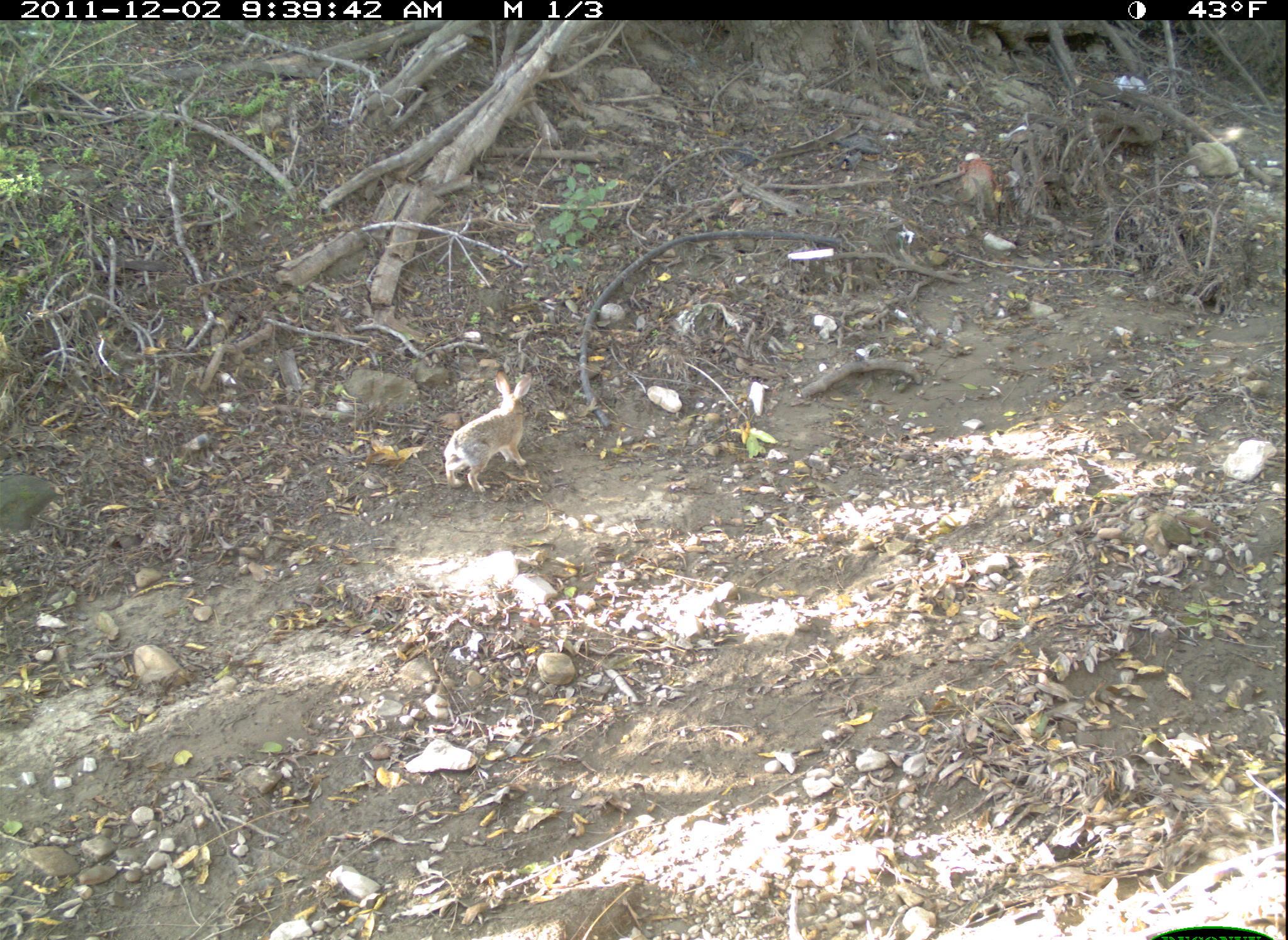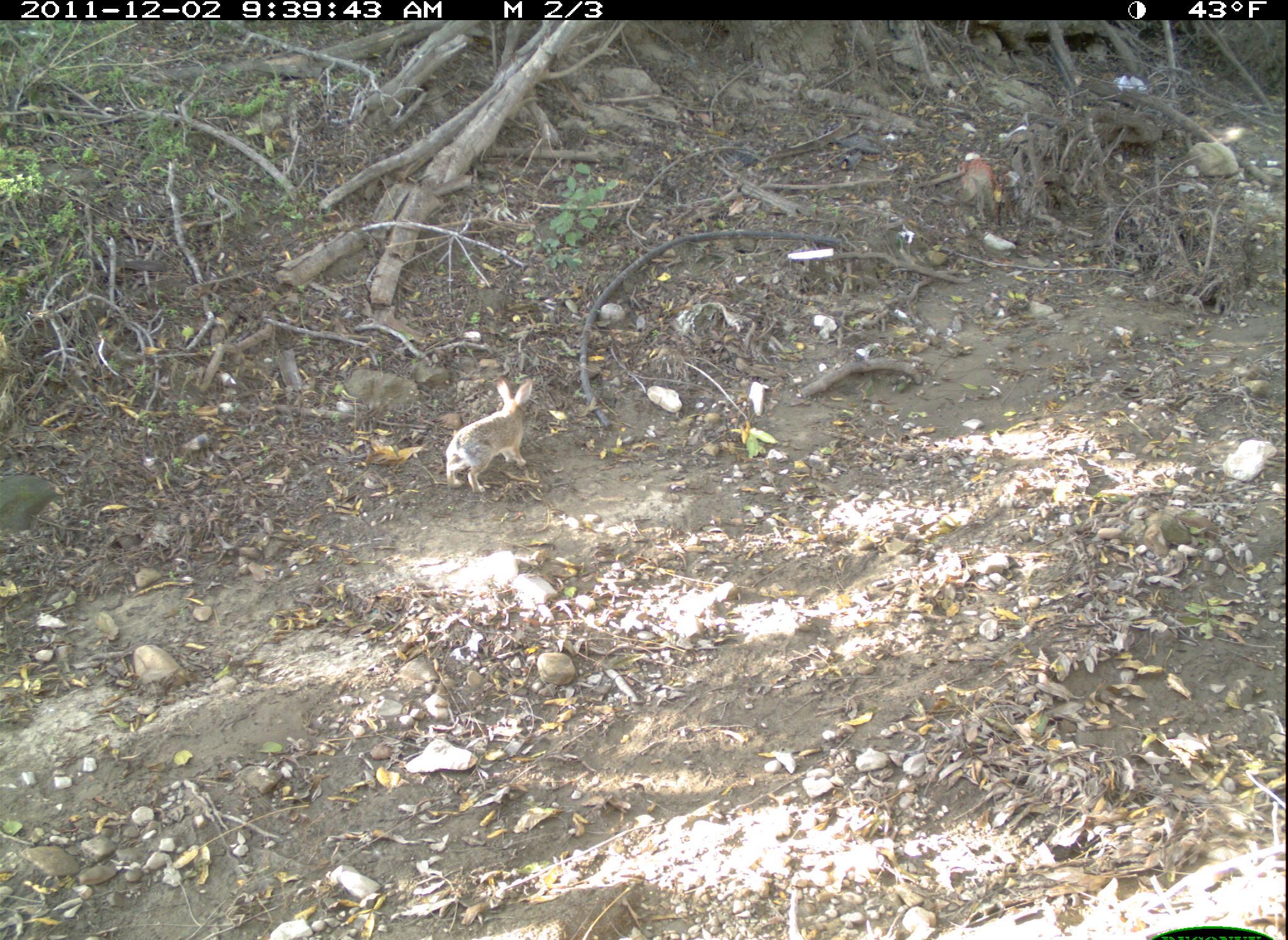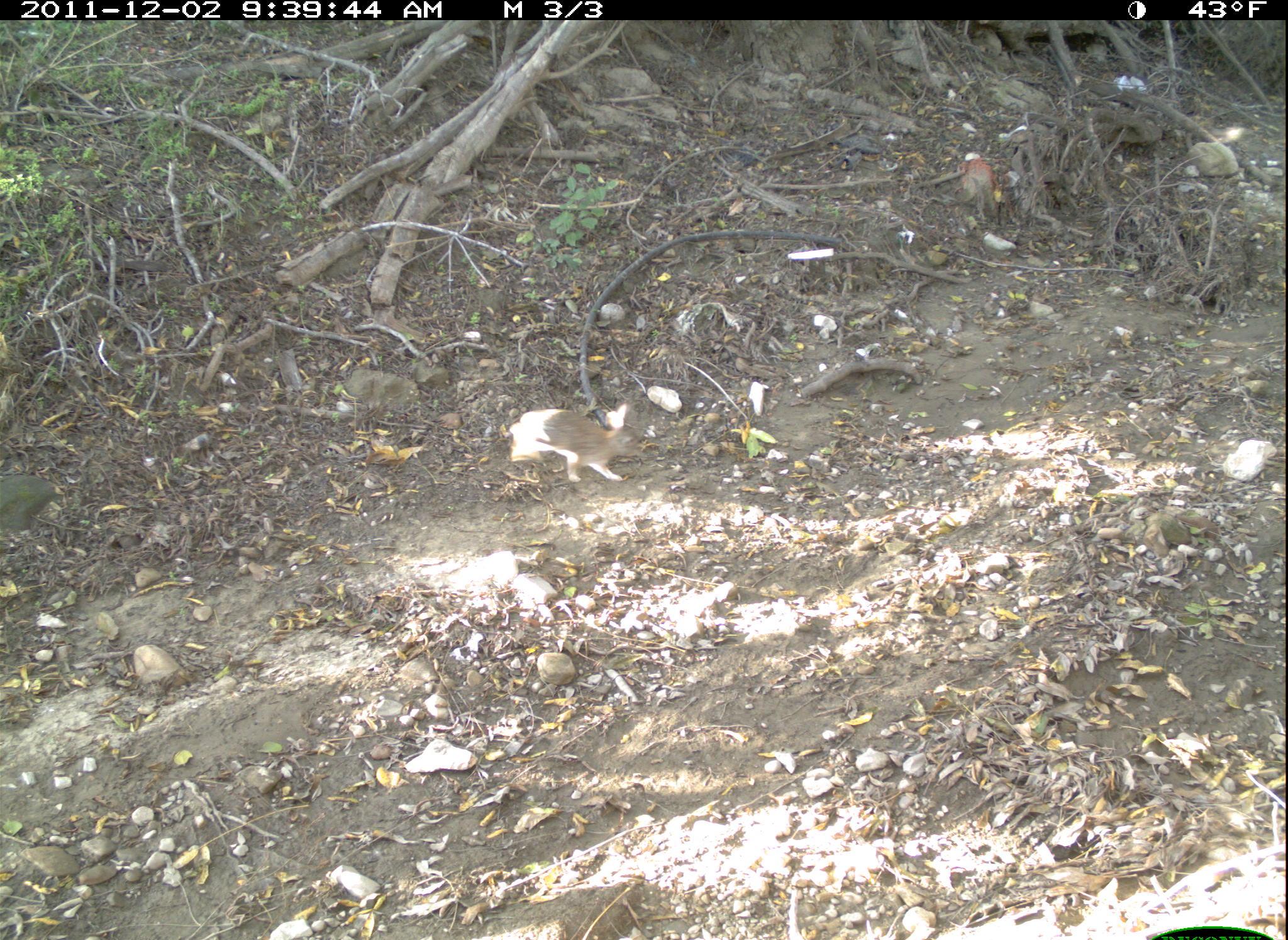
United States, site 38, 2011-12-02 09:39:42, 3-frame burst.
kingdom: Animalia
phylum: Chordata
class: Mammalia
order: Lagomorpha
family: Leporidae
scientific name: Leporidae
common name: rabbits and hares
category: rabbit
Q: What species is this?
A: Rabbit (rabbits and hares) (Leporidae).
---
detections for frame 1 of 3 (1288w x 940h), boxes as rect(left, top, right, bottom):
rabbit: rect(437, 363, 544, 499)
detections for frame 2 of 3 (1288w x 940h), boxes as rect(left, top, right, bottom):
rabbit: rect(436, 369, 547, 501)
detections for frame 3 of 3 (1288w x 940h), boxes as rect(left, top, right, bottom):
rabbit: rect(488, 383, 646, 504)